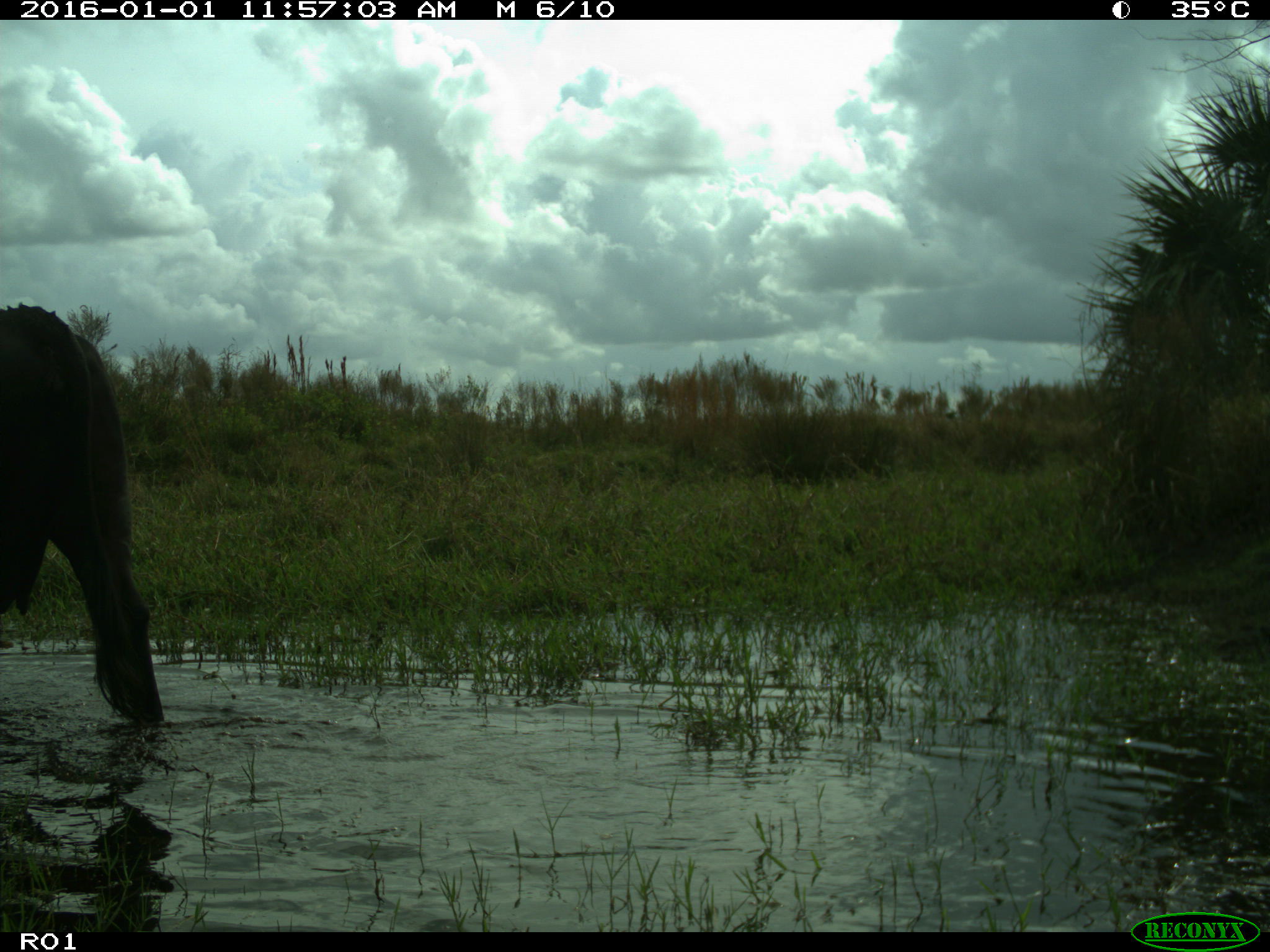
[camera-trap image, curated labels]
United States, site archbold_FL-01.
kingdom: Animalia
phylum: Chordata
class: Mammalia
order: Artiodactyla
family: Bovidae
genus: Bos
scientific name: Bos taurus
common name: domestic cow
Bos taurus (domestic cow).